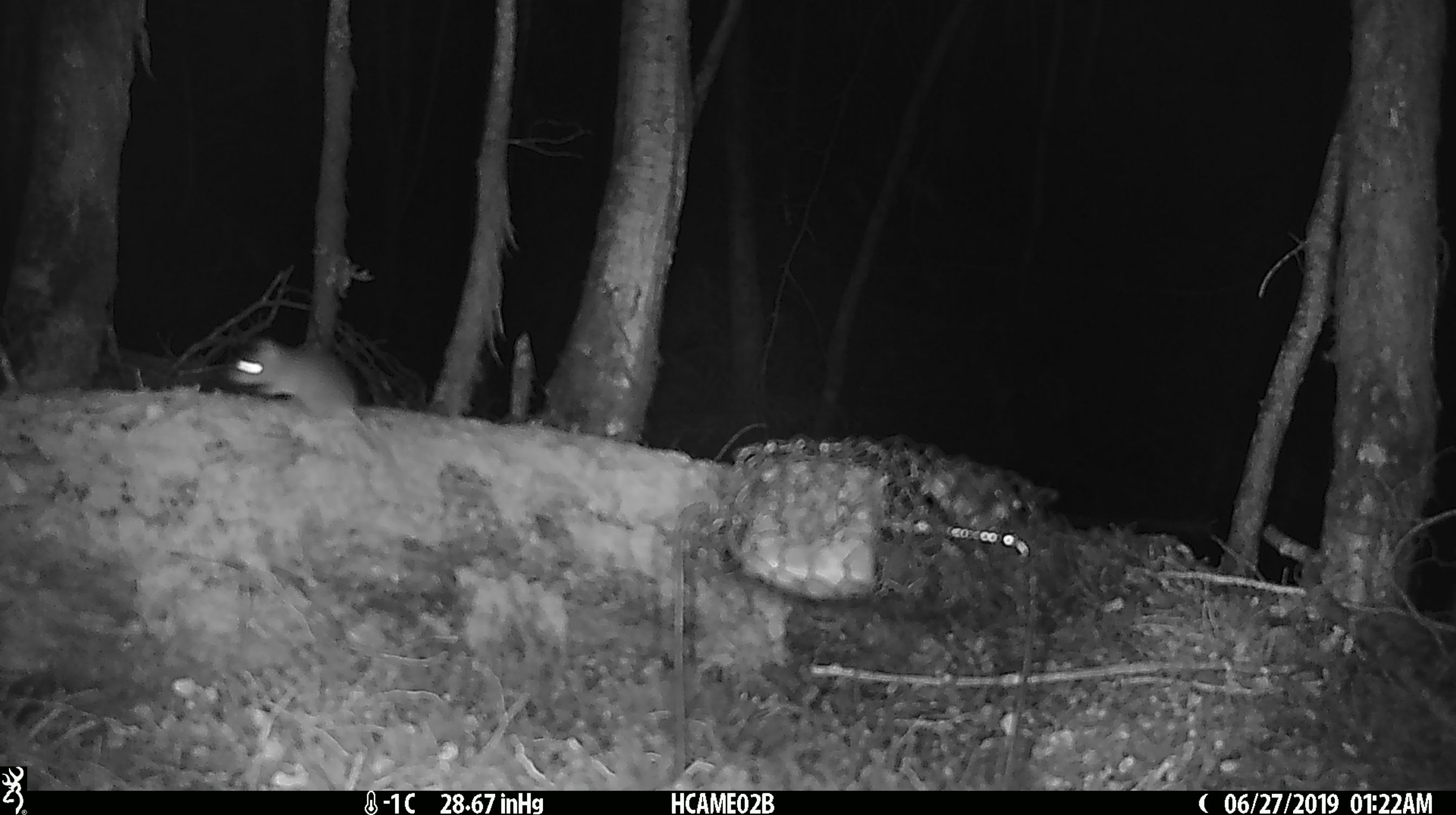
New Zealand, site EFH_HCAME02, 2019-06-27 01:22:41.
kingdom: Animalia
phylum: Chordata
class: Mammalia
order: Rodentia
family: Muridae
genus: Mus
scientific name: Mus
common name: mouse